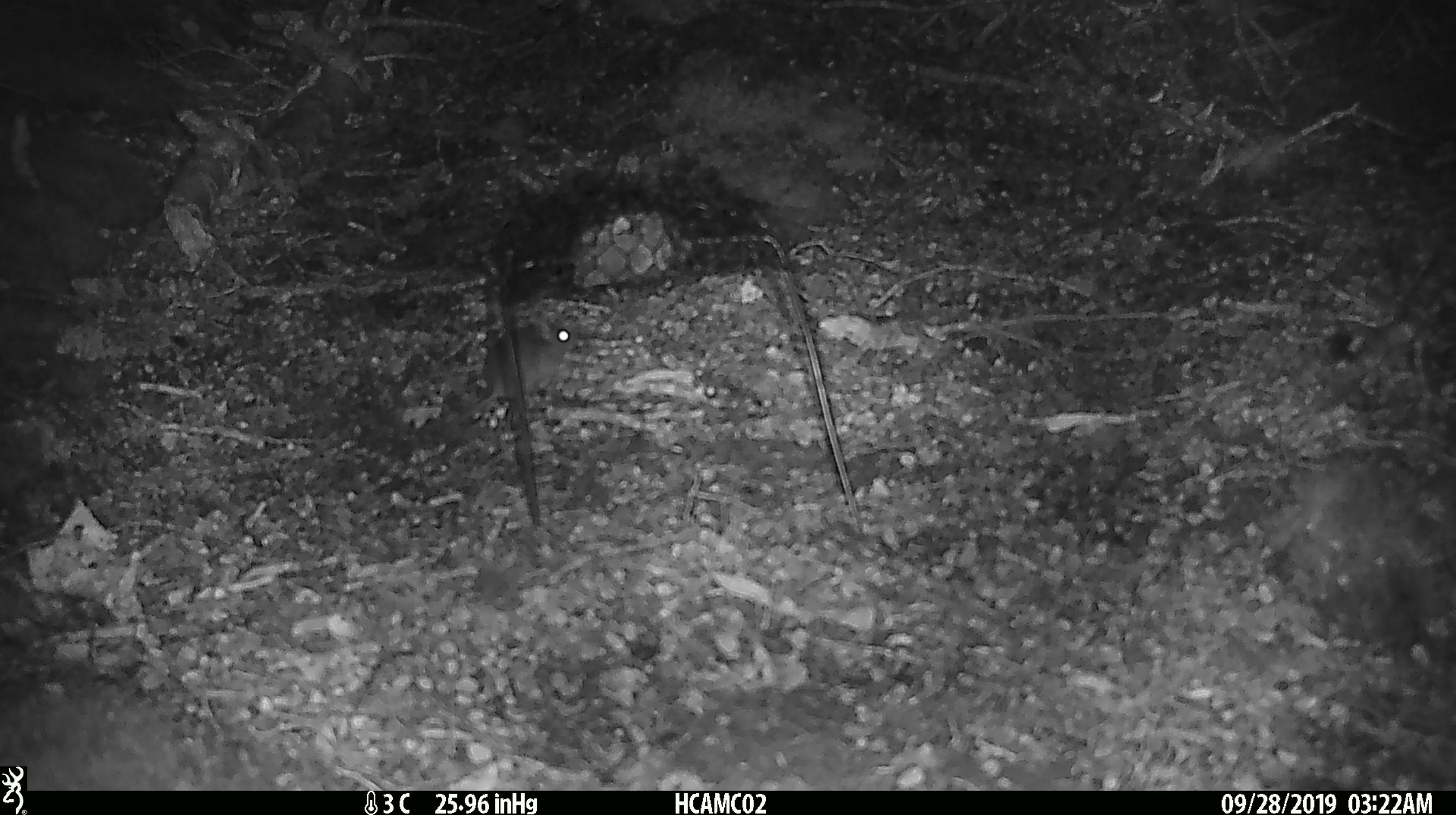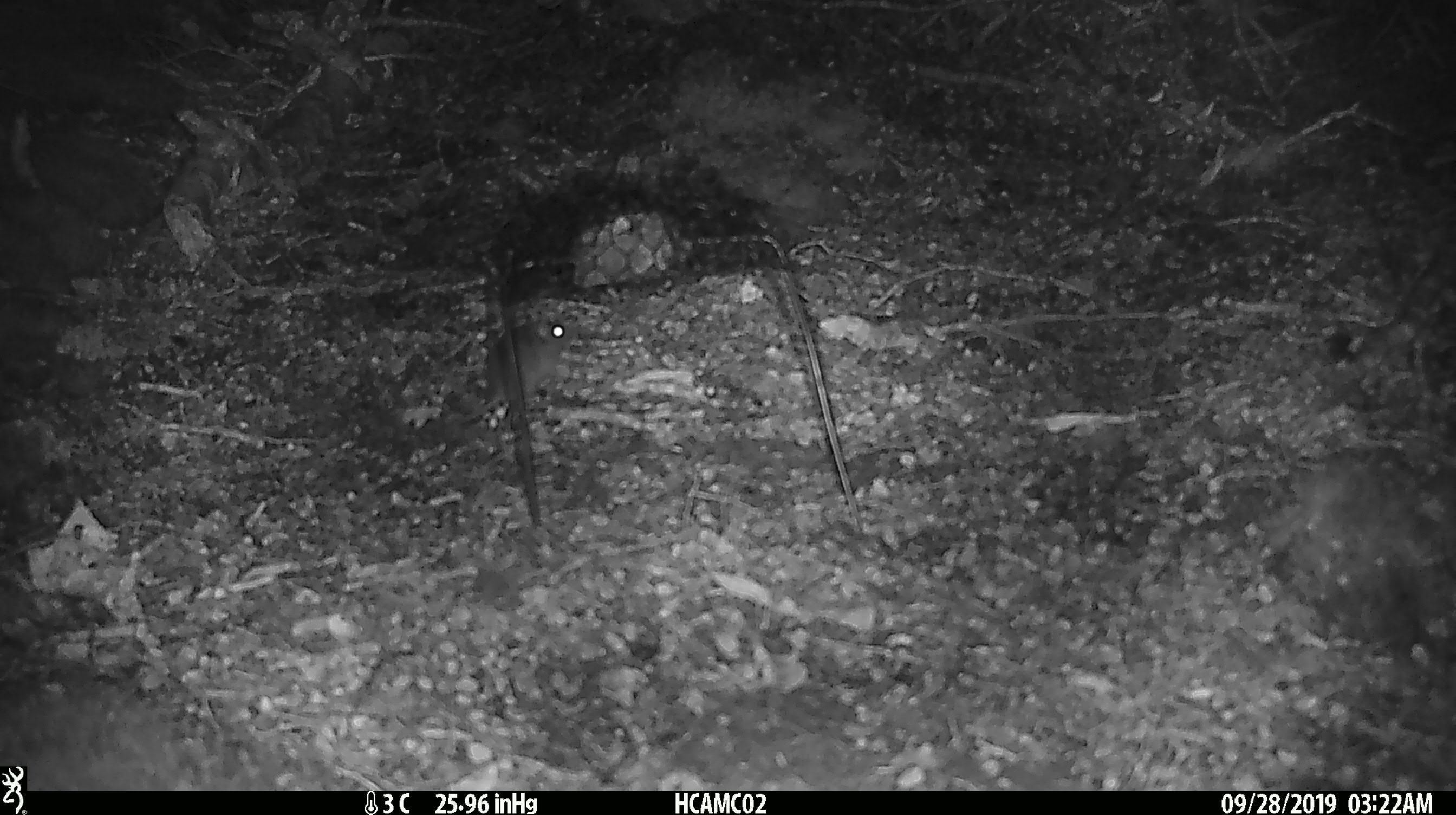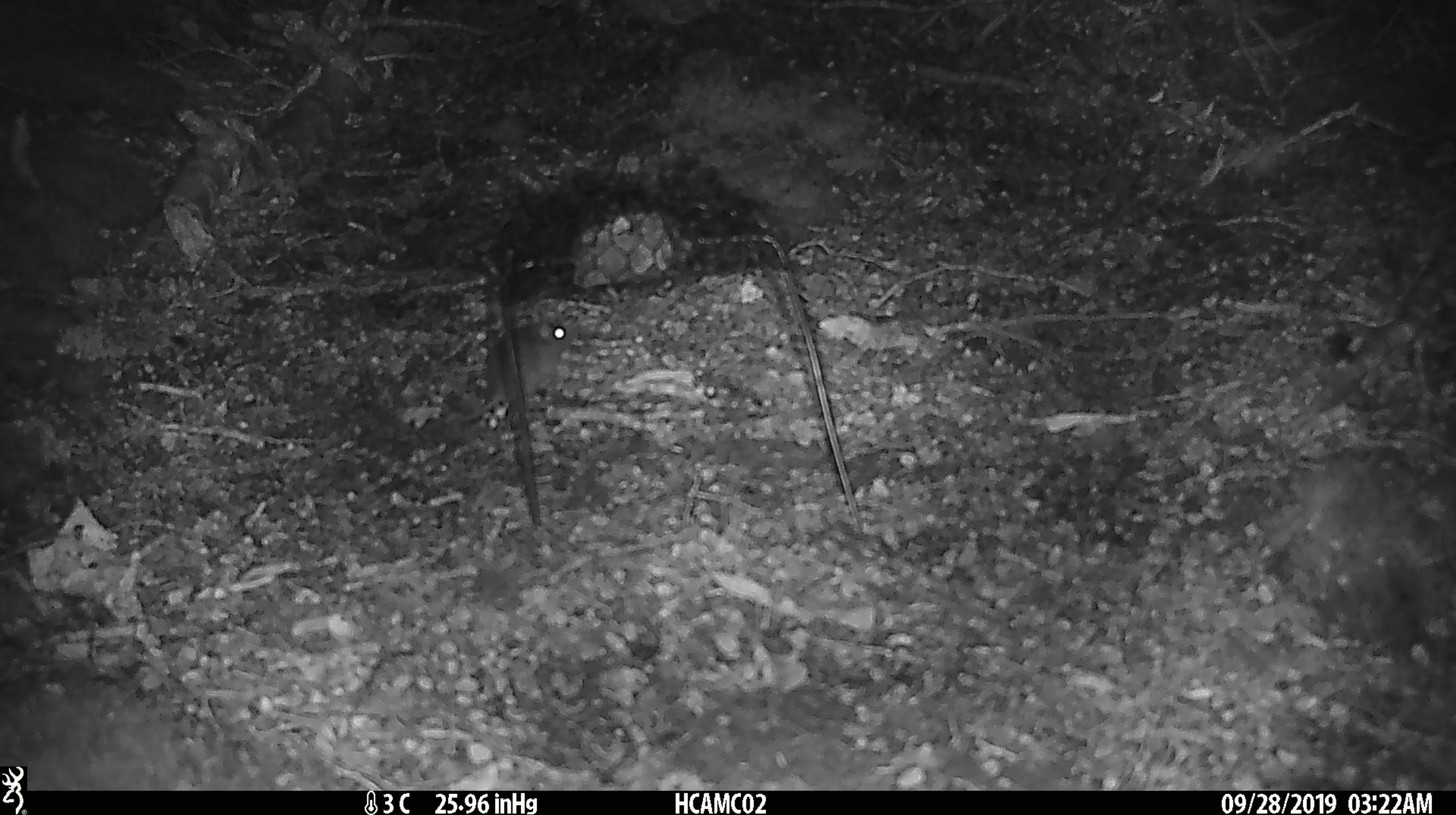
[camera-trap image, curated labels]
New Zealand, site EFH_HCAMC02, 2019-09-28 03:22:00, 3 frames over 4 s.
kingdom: Animalia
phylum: Chordata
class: Mammalia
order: Rodentia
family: Muridae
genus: Mus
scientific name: Mus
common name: mouse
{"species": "mouse (Mus)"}